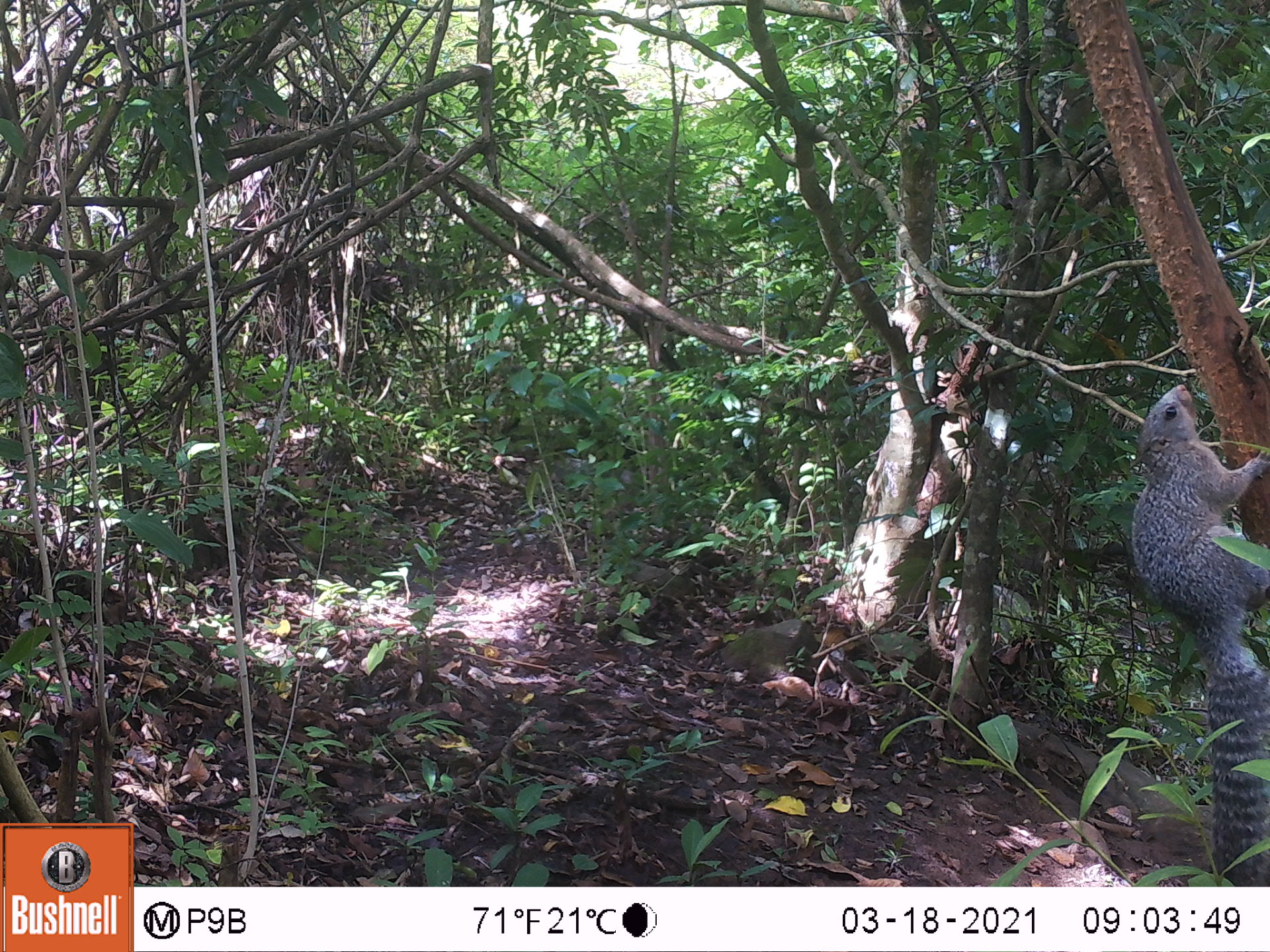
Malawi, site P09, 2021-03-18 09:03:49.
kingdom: Animalia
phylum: Chordata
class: Mammalia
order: Rodentia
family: Sciuridae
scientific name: Sciuridae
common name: squirrel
Squirrel (Sciuridae), count 1.